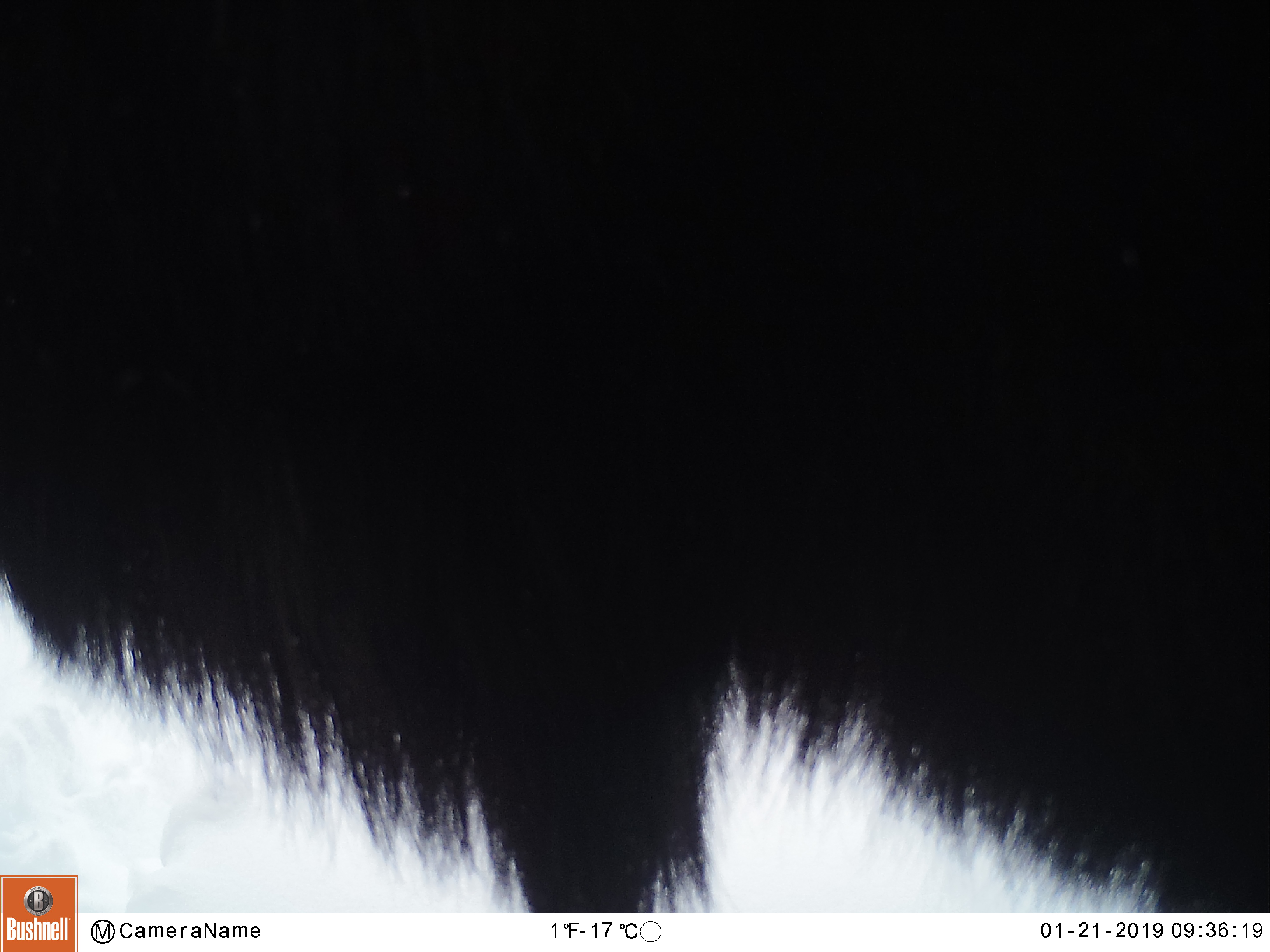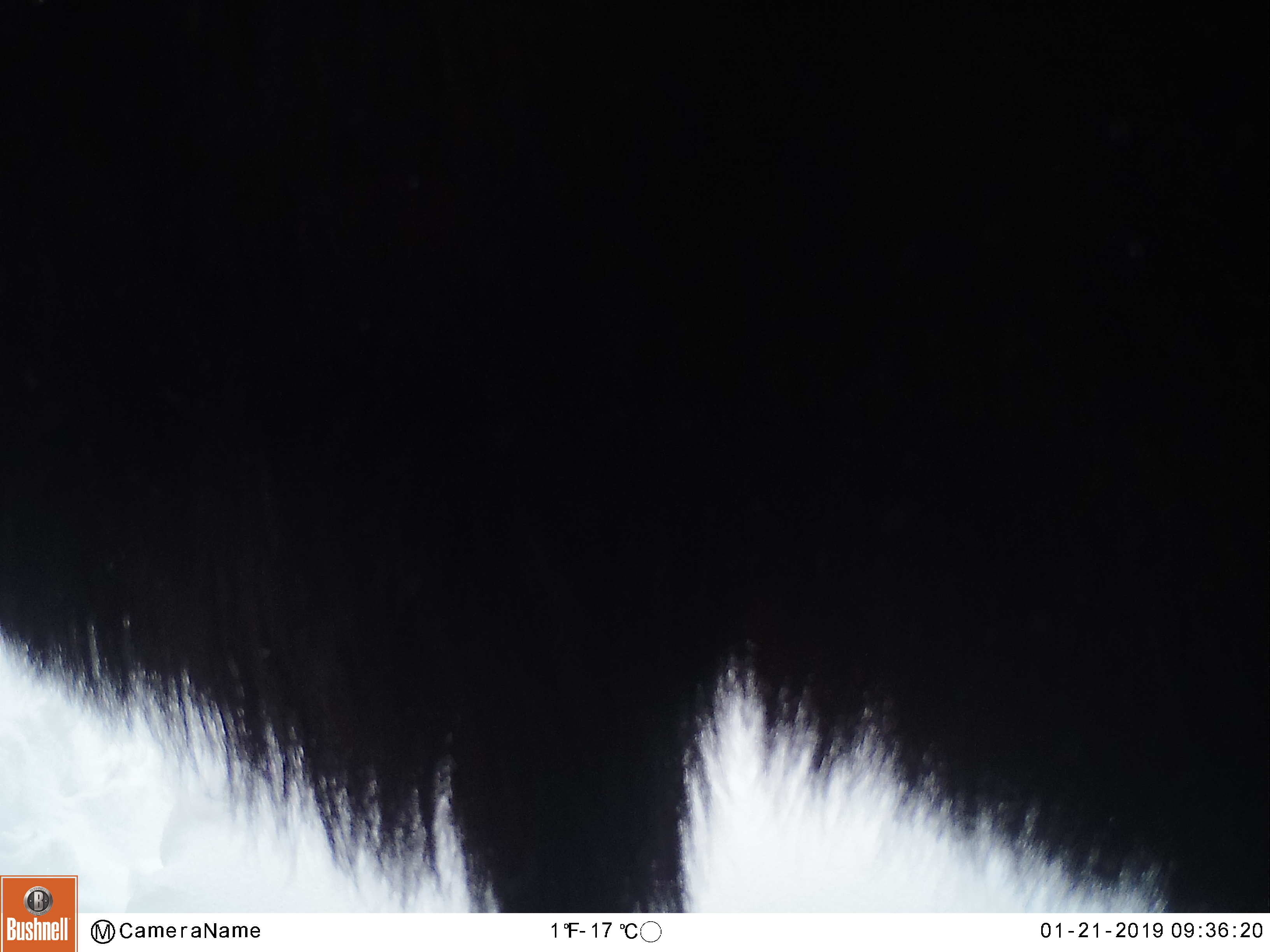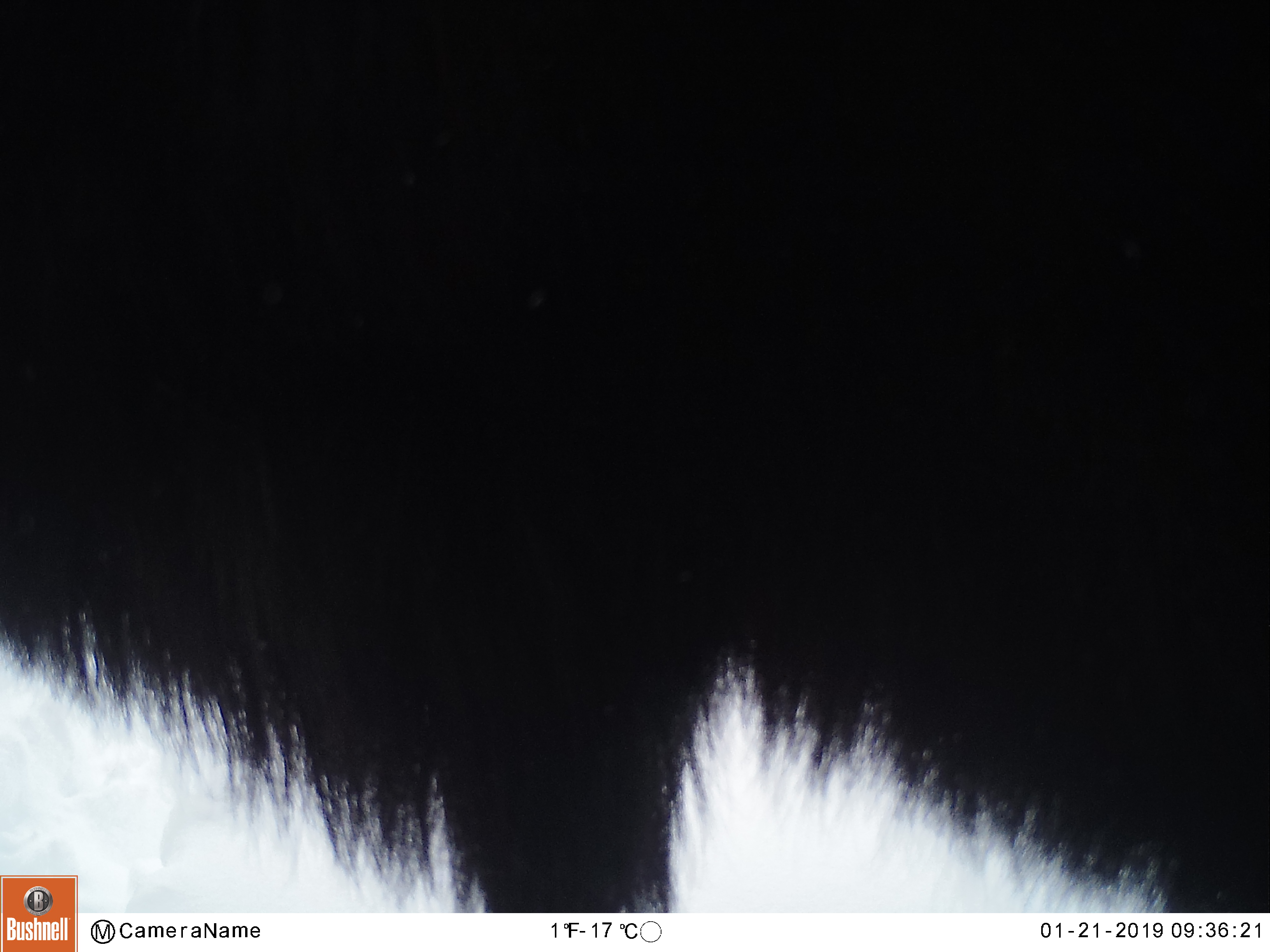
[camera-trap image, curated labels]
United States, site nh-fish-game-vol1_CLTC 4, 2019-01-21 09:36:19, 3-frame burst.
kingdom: Animalia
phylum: Chordata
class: Mammalia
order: Artiodactyla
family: Cervidae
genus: Alces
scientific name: Alces alces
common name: moose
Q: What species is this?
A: Moose (Alces alces).